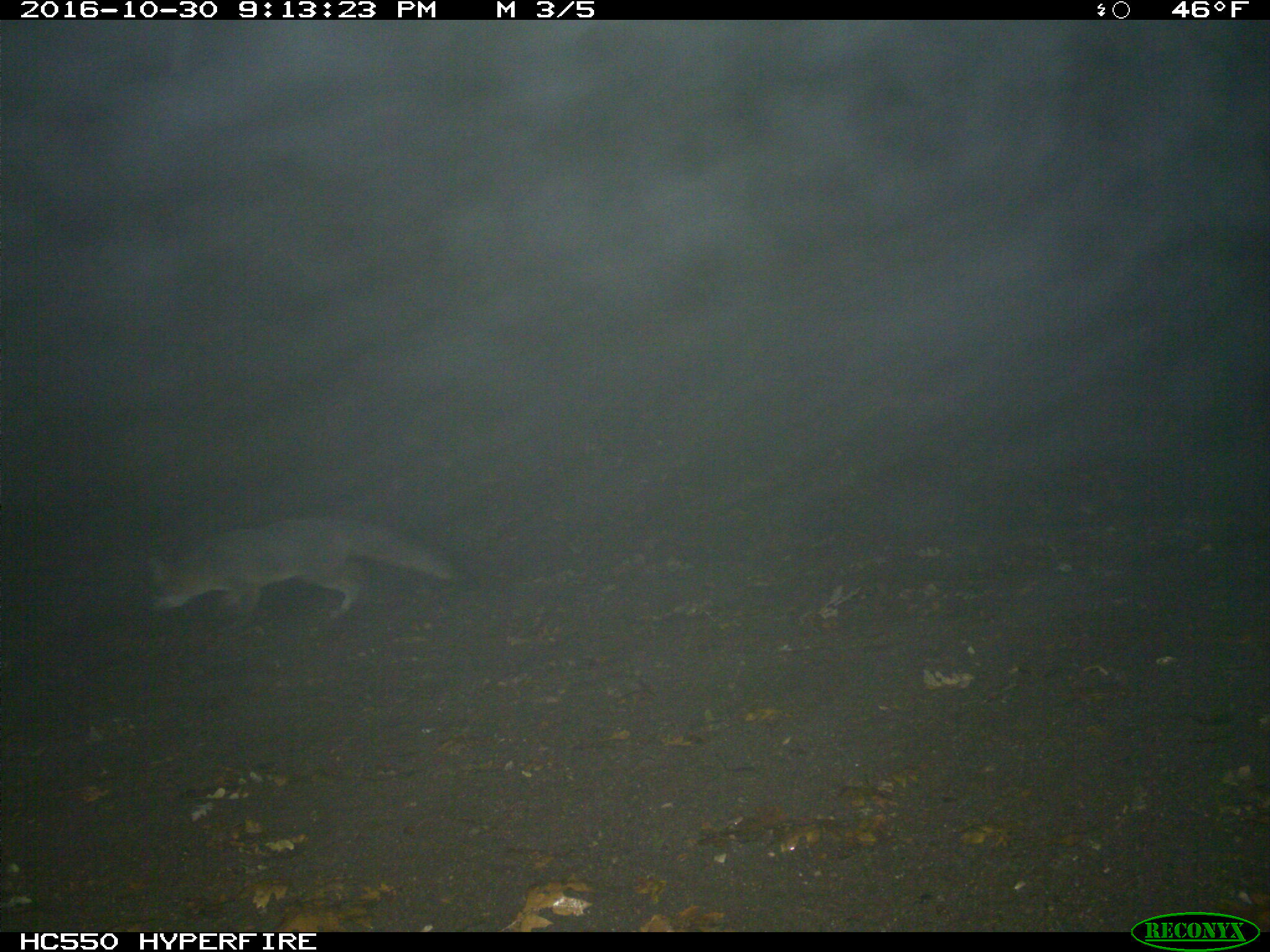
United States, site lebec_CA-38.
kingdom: Animalia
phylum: Chordata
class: Mammalia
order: Carnivora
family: Canidae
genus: Urocyon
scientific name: Urocyon cinereoargenteus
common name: gray fox